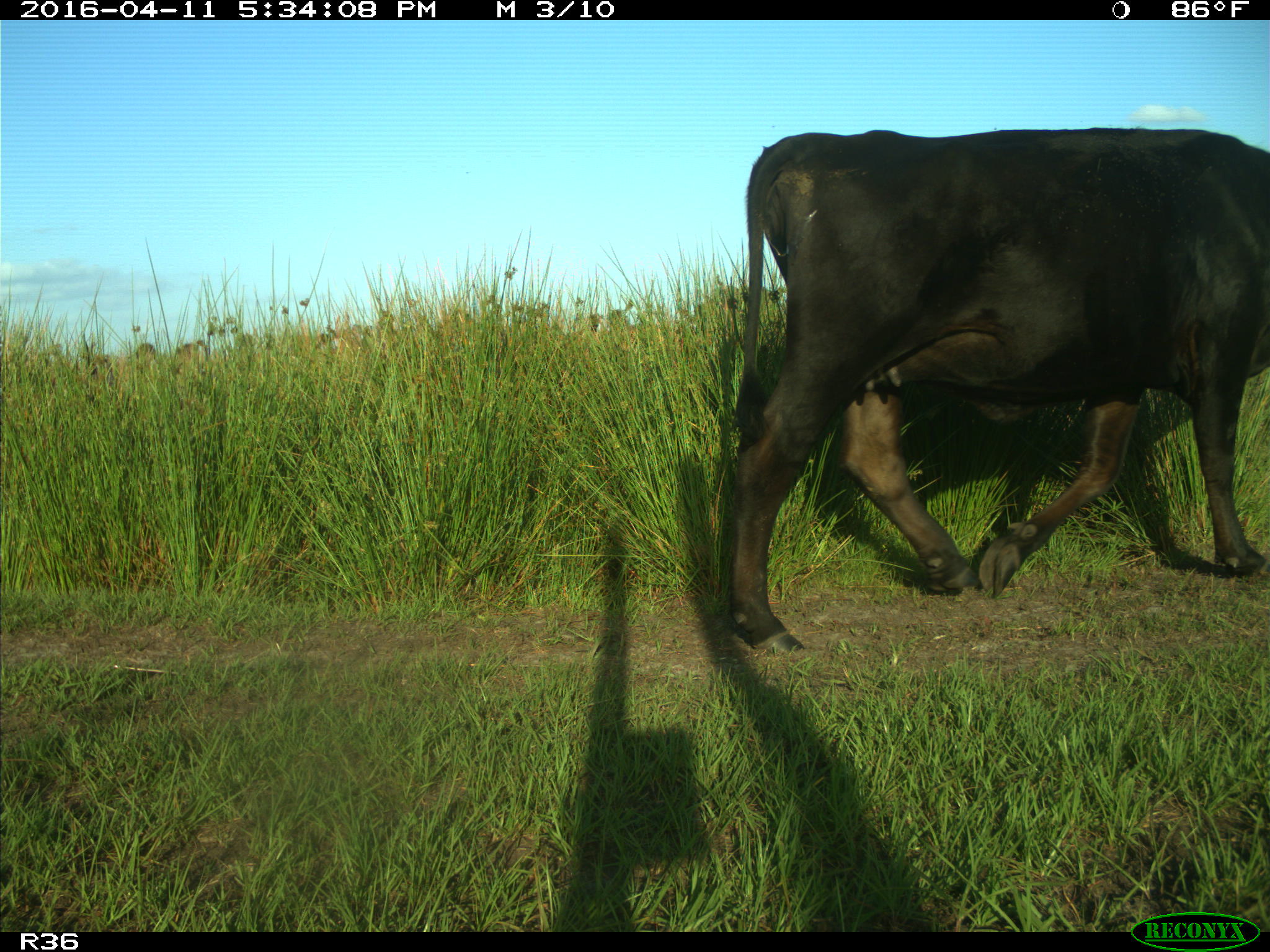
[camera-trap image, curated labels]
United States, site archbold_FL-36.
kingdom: Animalia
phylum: Chordata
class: Mammalia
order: Artiodactyla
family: Bovidae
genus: Bos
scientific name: Bos taurus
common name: domestic cow